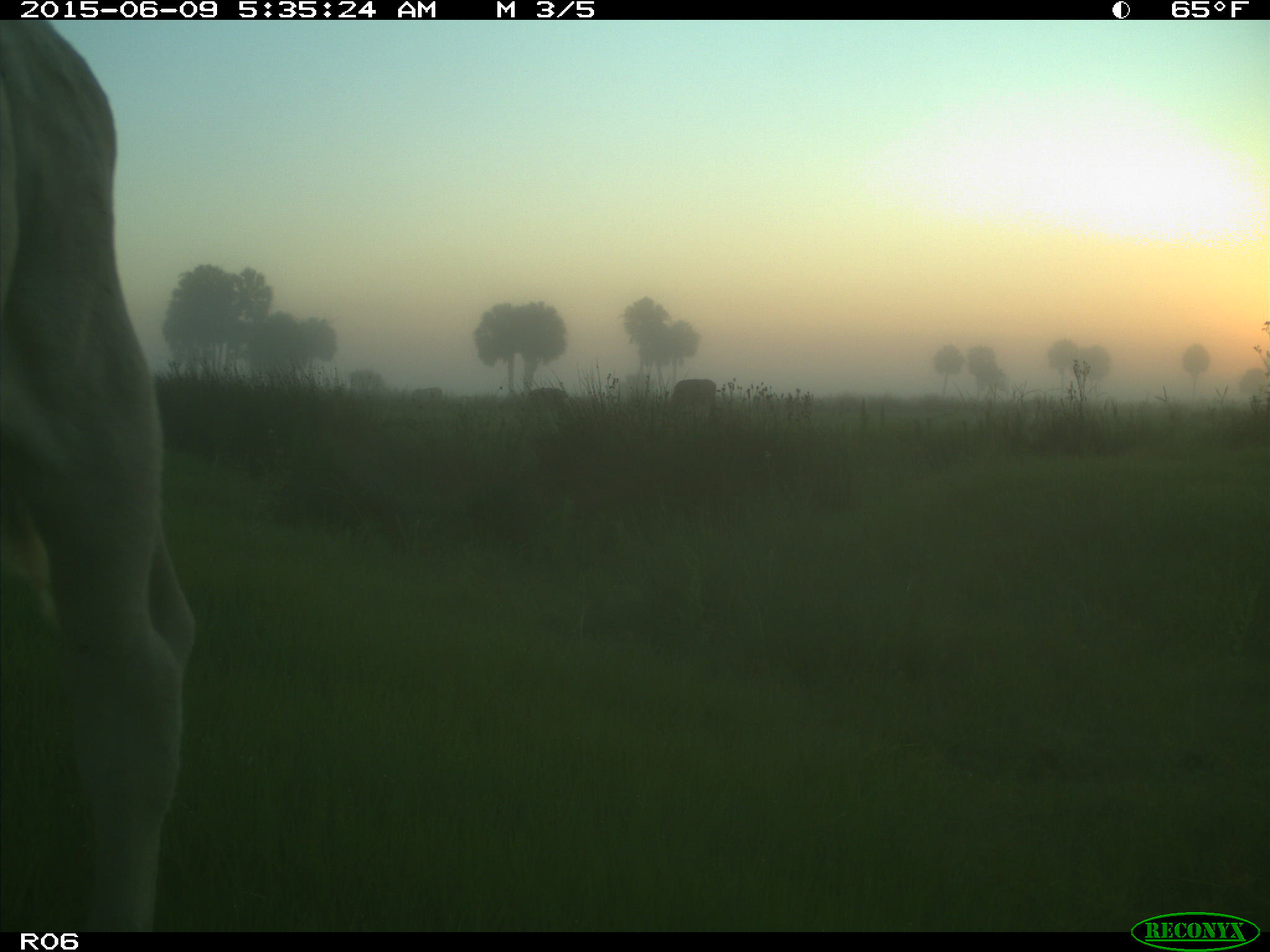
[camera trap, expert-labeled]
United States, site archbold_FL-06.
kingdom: Animalia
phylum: Chordata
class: Mammalia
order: Artiodactyla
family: Bovidae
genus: Bos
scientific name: Bos taurus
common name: domestic cow